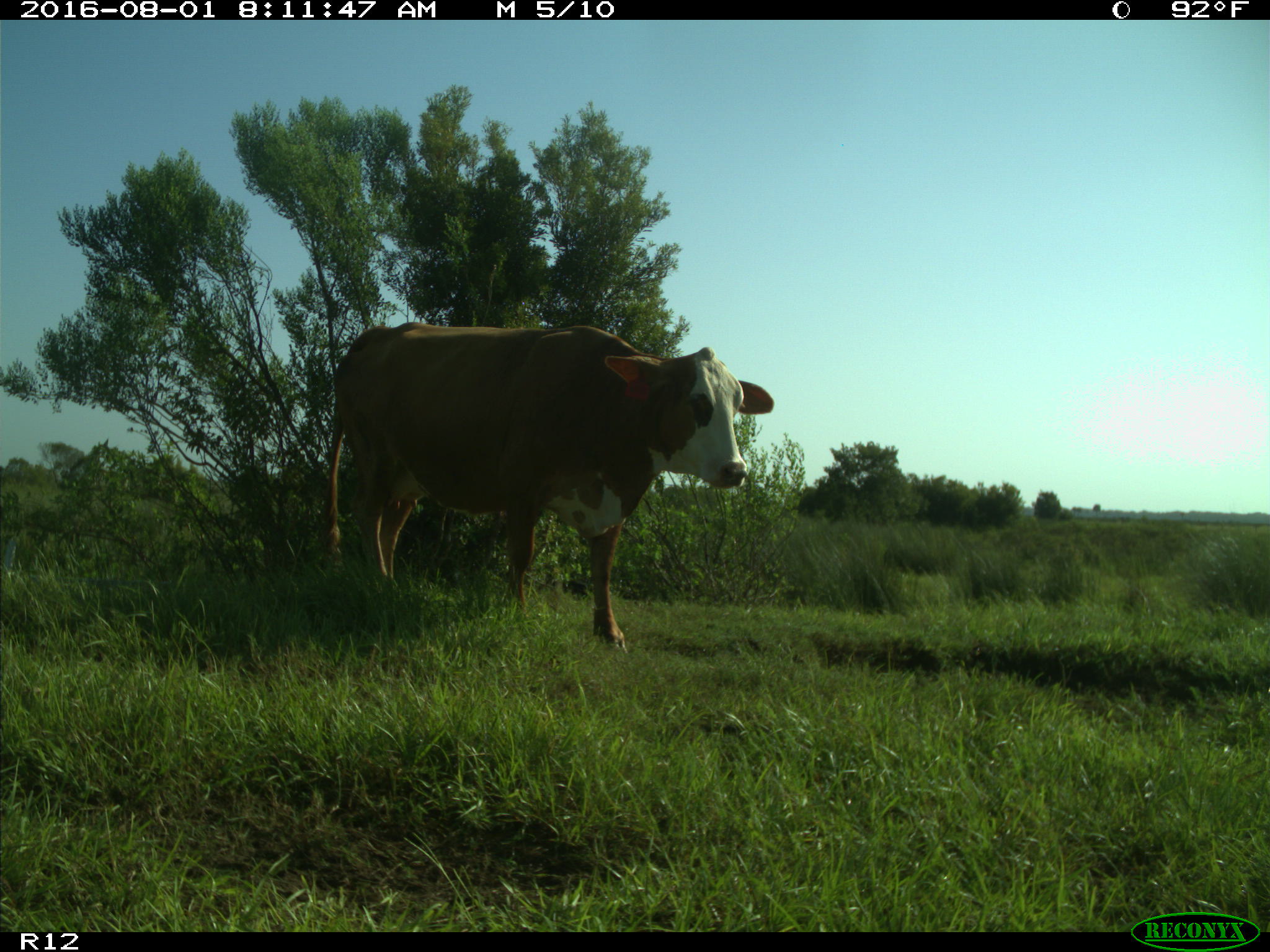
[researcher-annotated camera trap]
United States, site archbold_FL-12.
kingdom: Animalia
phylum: Chordata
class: Mammalia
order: Artiodactyla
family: Bovidae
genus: Bos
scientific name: Bos taurus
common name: domestic cow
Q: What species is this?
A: Bos taurus (domestic cow).